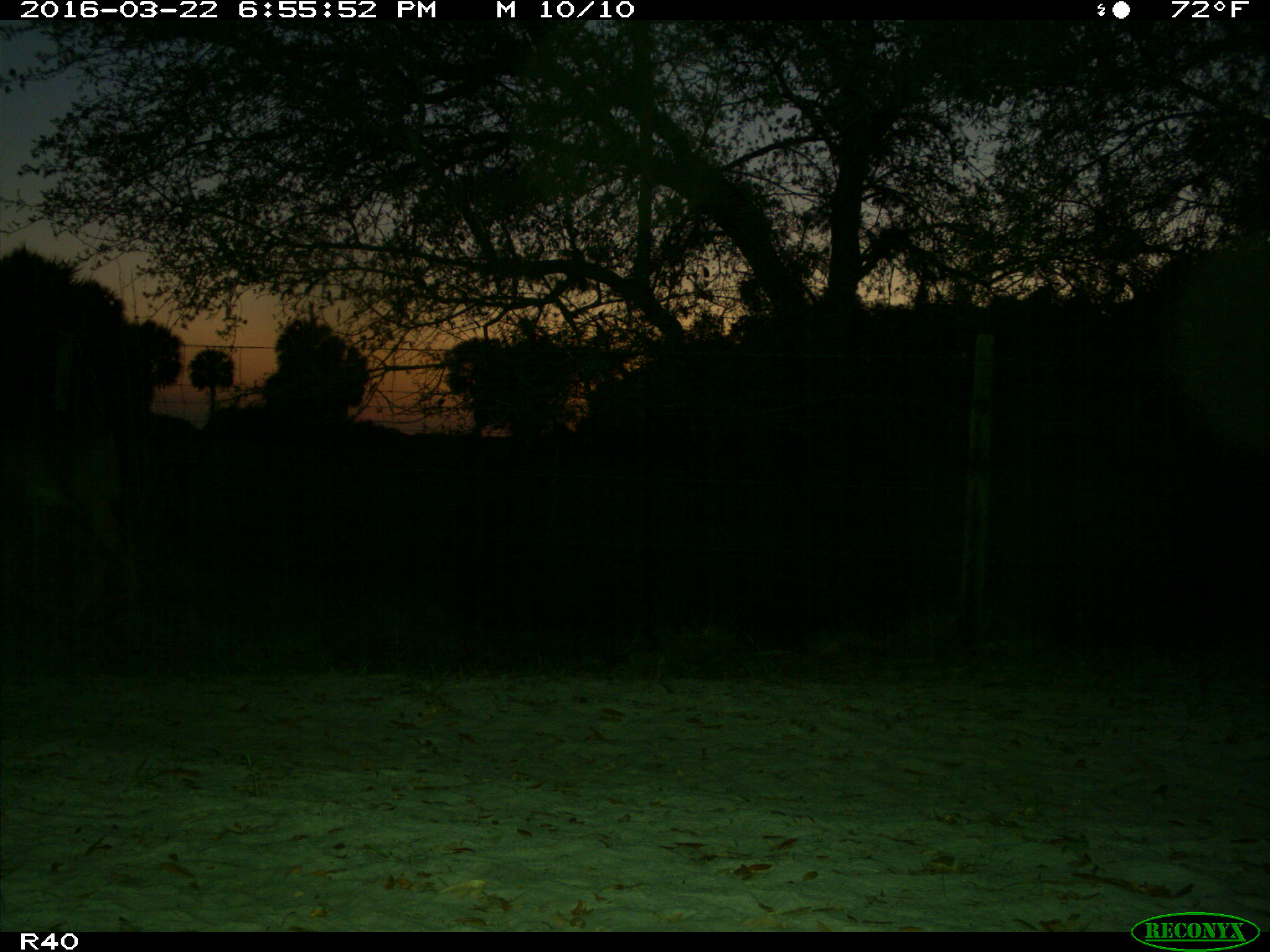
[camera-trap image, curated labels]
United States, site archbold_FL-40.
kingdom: Animalia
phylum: Chordata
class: Mammalia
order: Artiodactyla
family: Cervidae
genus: Odocoileus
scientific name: Odocoileus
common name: deer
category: unidentified deer